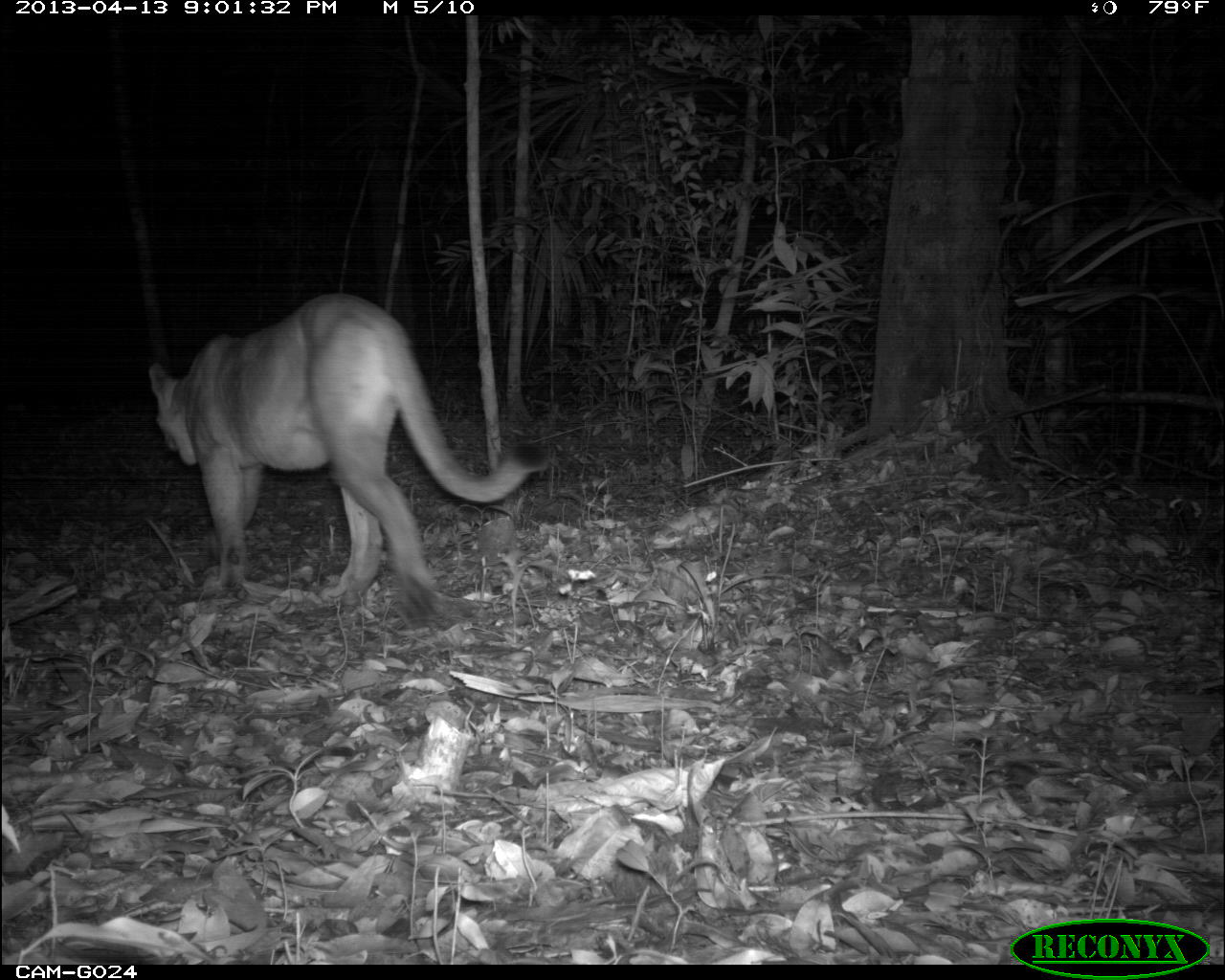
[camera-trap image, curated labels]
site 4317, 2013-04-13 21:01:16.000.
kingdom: Animalia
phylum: Chordata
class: Mammalia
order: Carnivora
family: Felidae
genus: Puma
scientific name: Puma concolor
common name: mountain lion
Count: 1.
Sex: male.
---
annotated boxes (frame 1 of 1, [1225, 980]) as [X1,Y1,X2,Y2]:
puma concolor: [149,291,550,632]